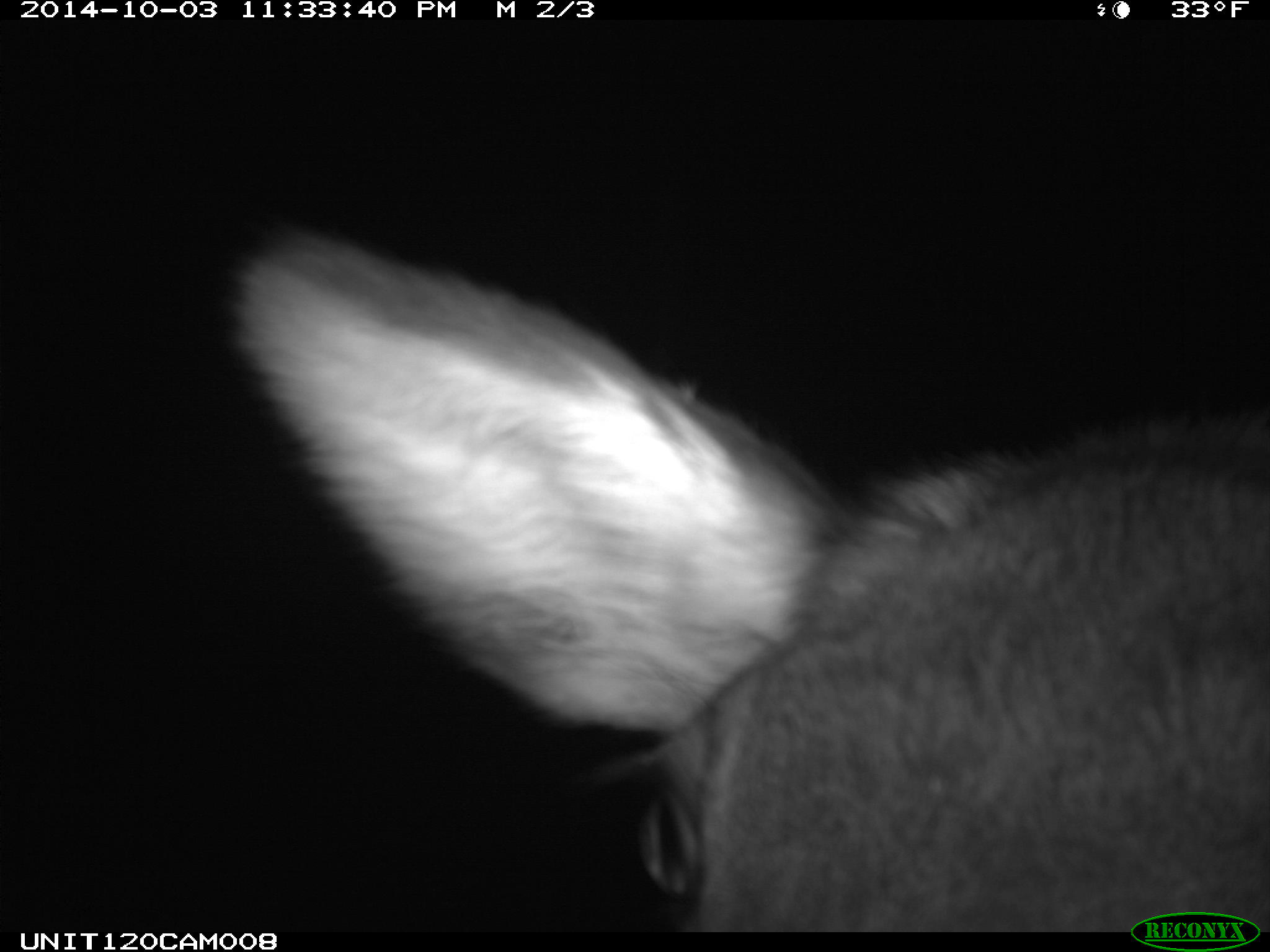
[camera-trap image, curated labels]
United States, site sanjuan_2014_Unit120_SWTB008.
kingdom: Animalia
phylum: Chordata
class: Mammalia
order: Artiodactyla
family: Cervidae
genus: Cervus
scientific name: Cervus elaphus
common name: red deer